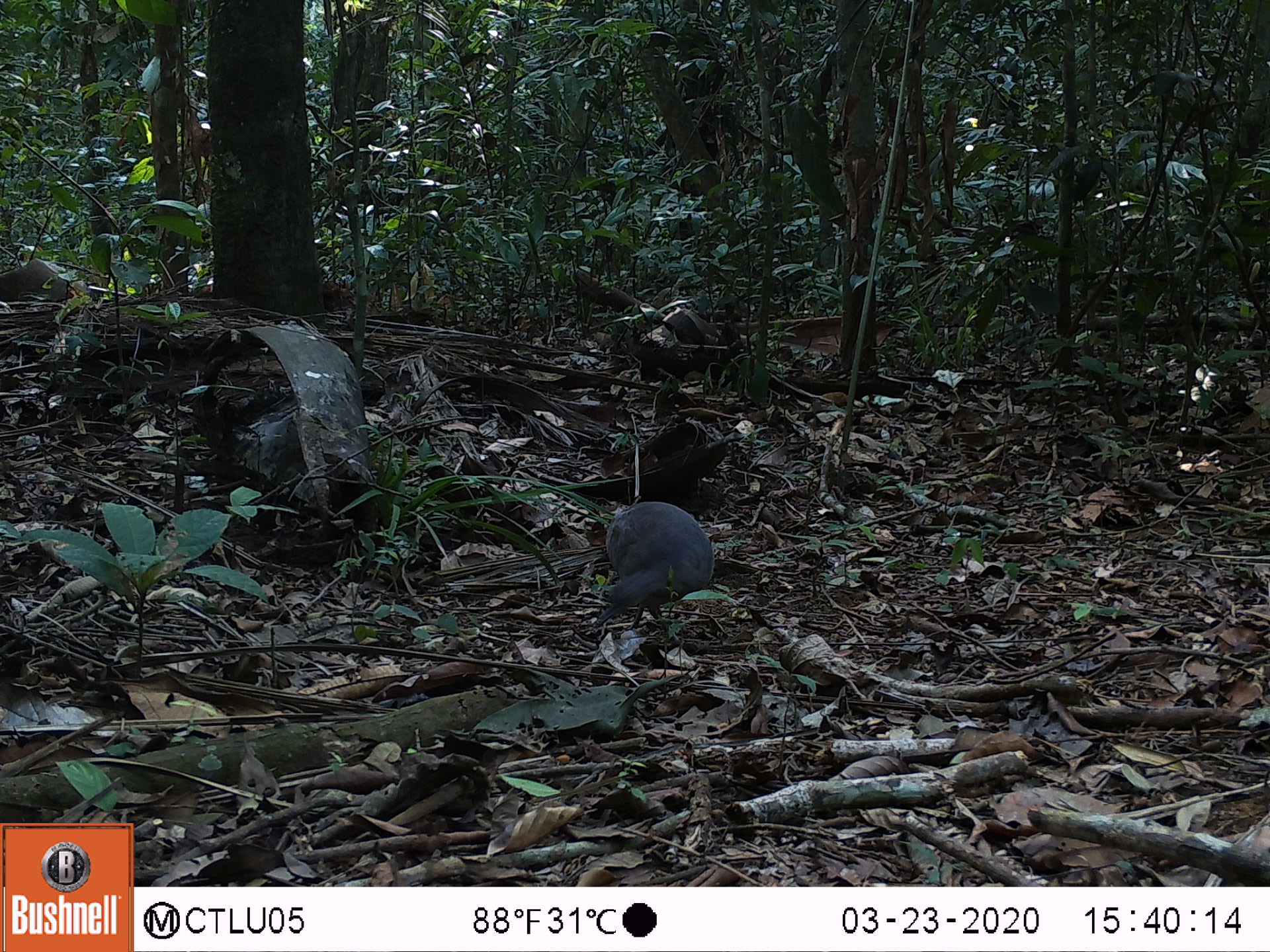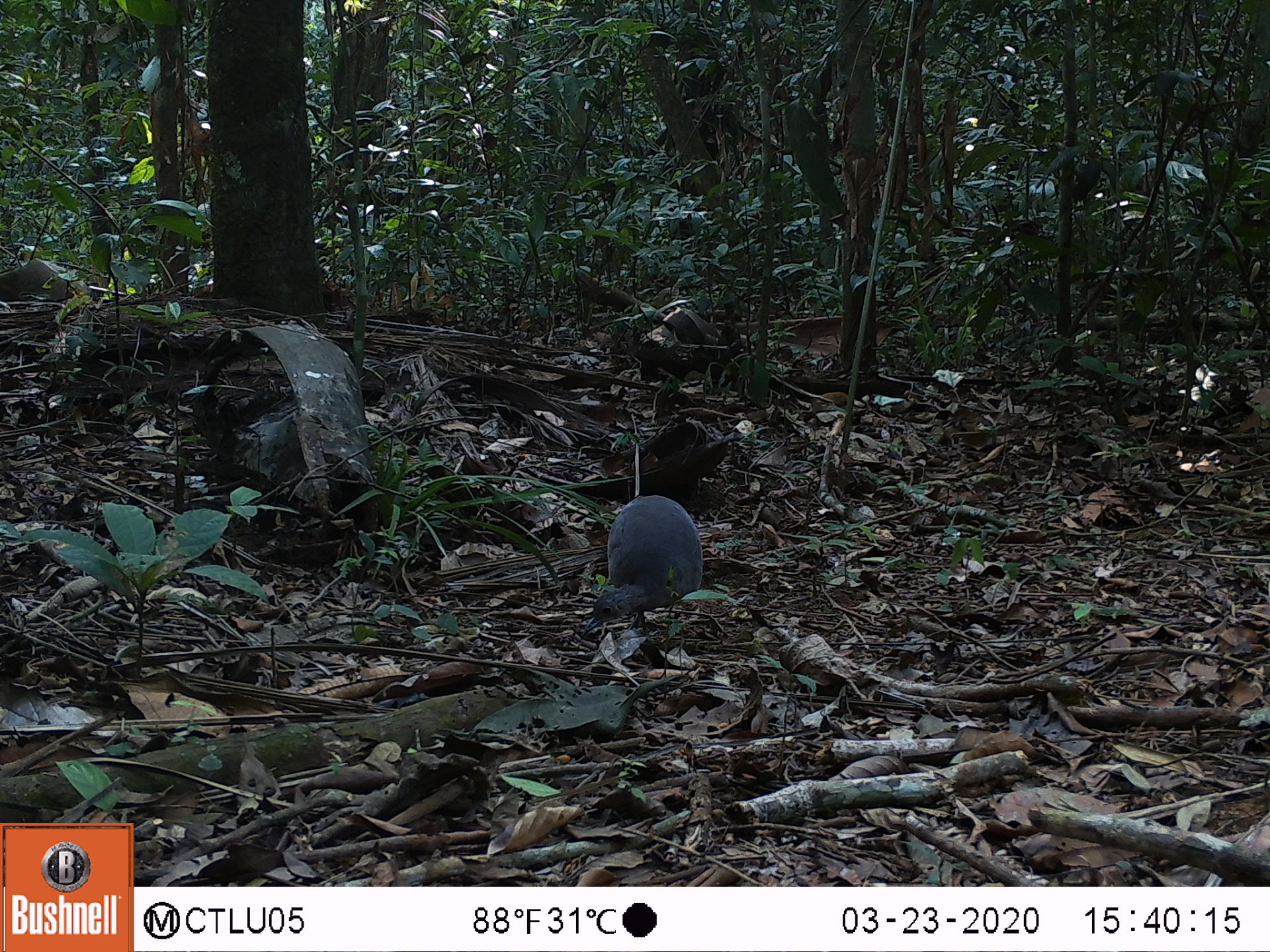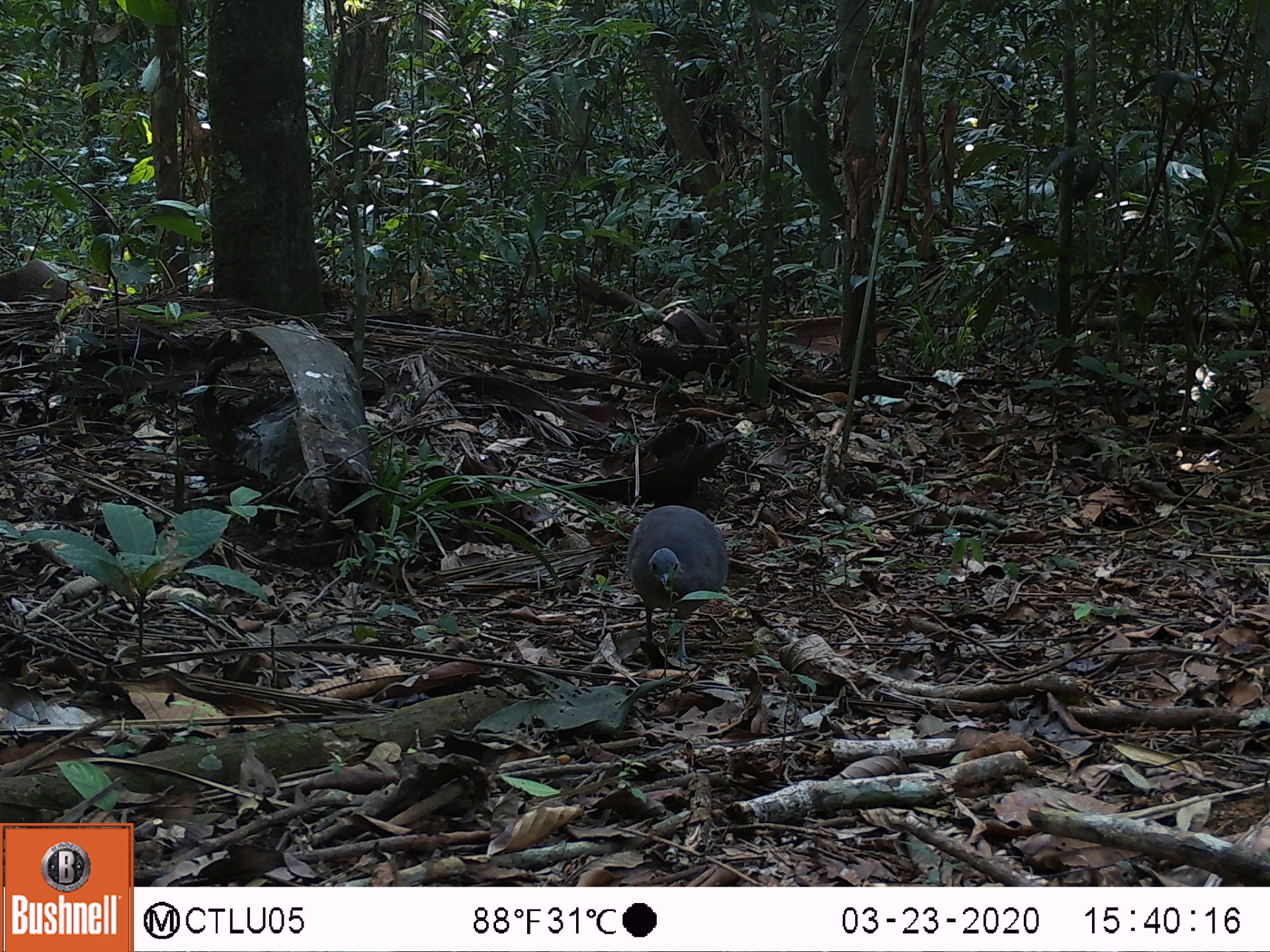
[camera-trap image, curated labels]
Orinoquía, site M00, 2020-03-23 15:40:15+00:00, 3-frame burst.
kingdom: Animalia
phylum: Chordata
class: Aves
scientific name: Aves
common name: bird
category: unknown bird